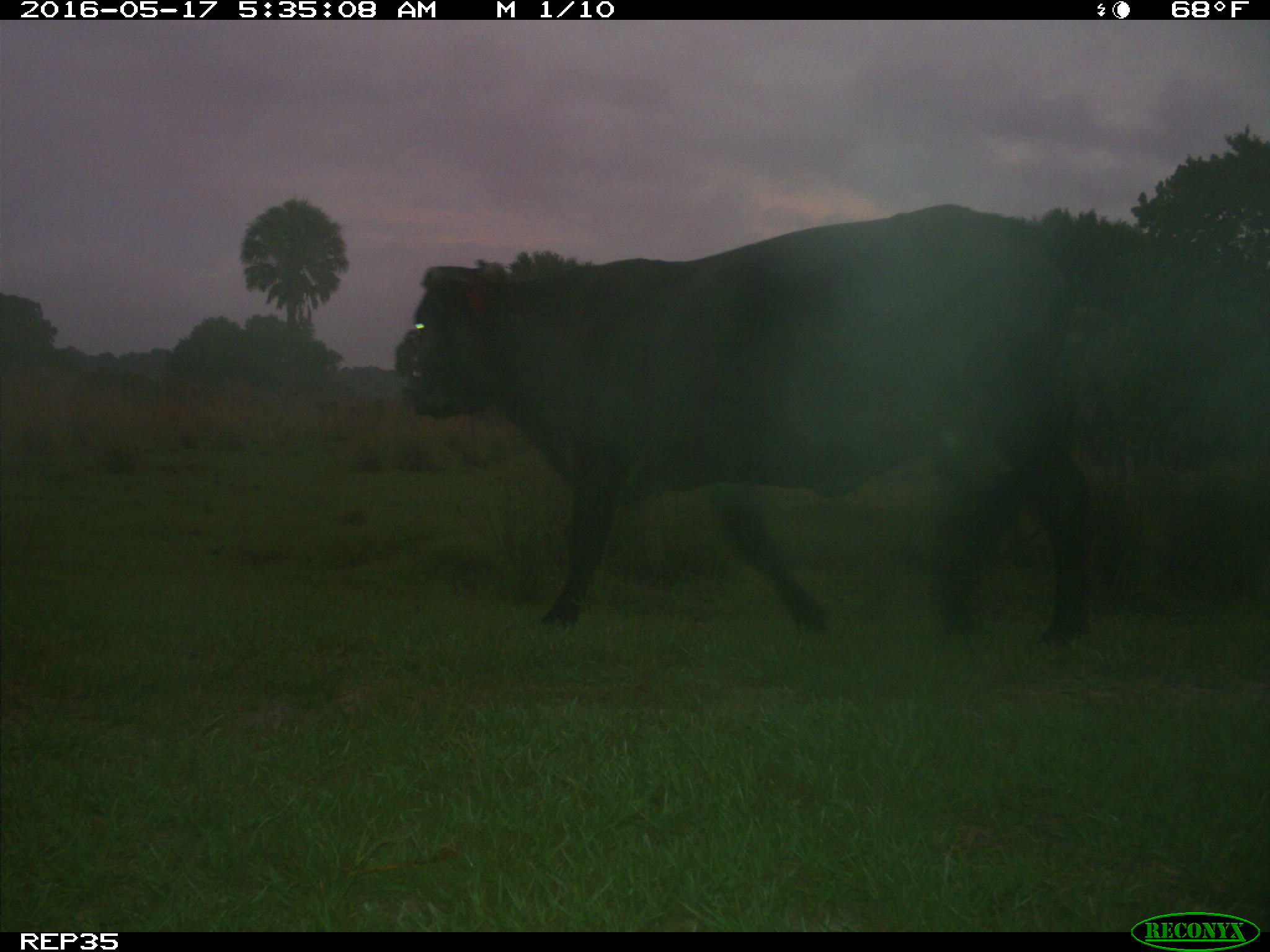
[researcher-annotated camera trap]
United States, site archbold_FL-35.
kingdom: Animalia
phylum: Chordata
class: Mammalia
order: Artiodactyla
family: Bovidae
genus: Bos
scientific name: Bos taurus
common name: domestic cow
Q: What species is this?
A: Bos taurus (domestic cow).